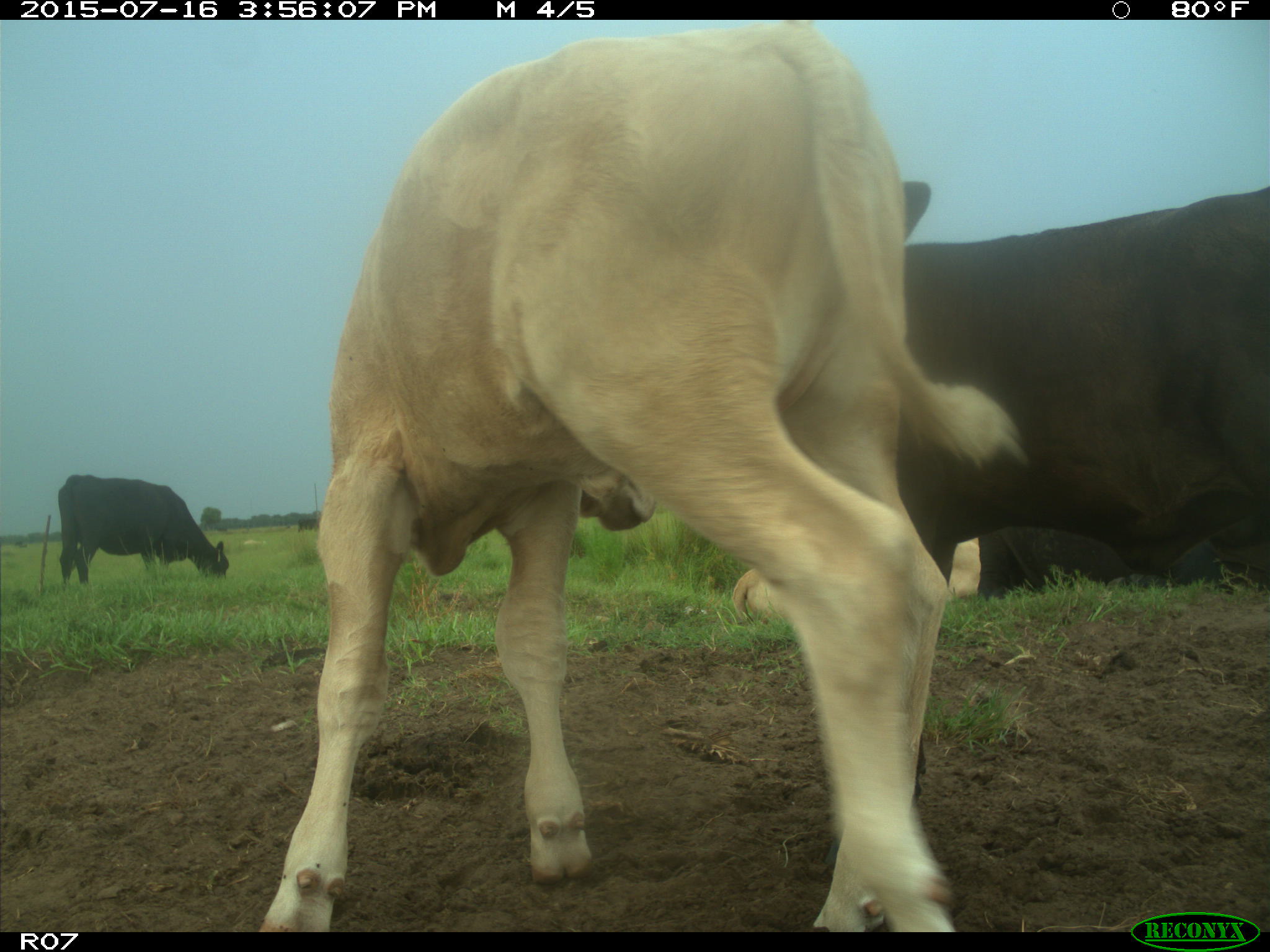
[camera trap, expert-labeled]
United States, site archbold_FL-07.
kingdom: Animalia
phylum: Chordata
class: Mammalia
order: Artiodactyla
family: Bovidae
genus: Bos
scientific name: Bos taurus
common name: domestic cow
Bos taurus (domestic cow).